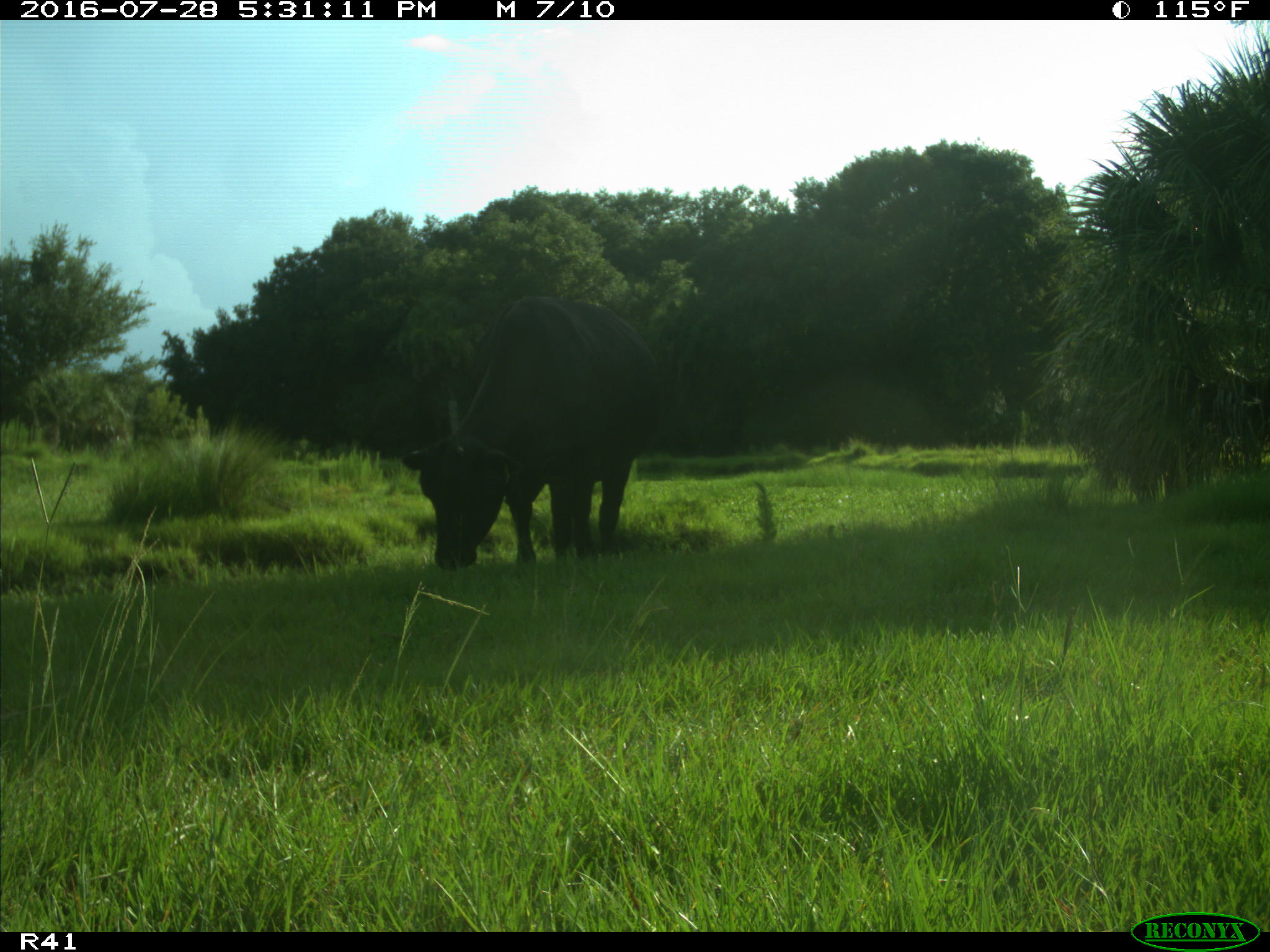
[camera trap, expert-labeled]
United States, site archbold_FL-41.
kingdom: Animalia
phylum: Chordata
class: Mammalia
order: Artiodactyla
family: Bovidae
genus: Bos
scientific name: Bos taurus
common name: domestic cow